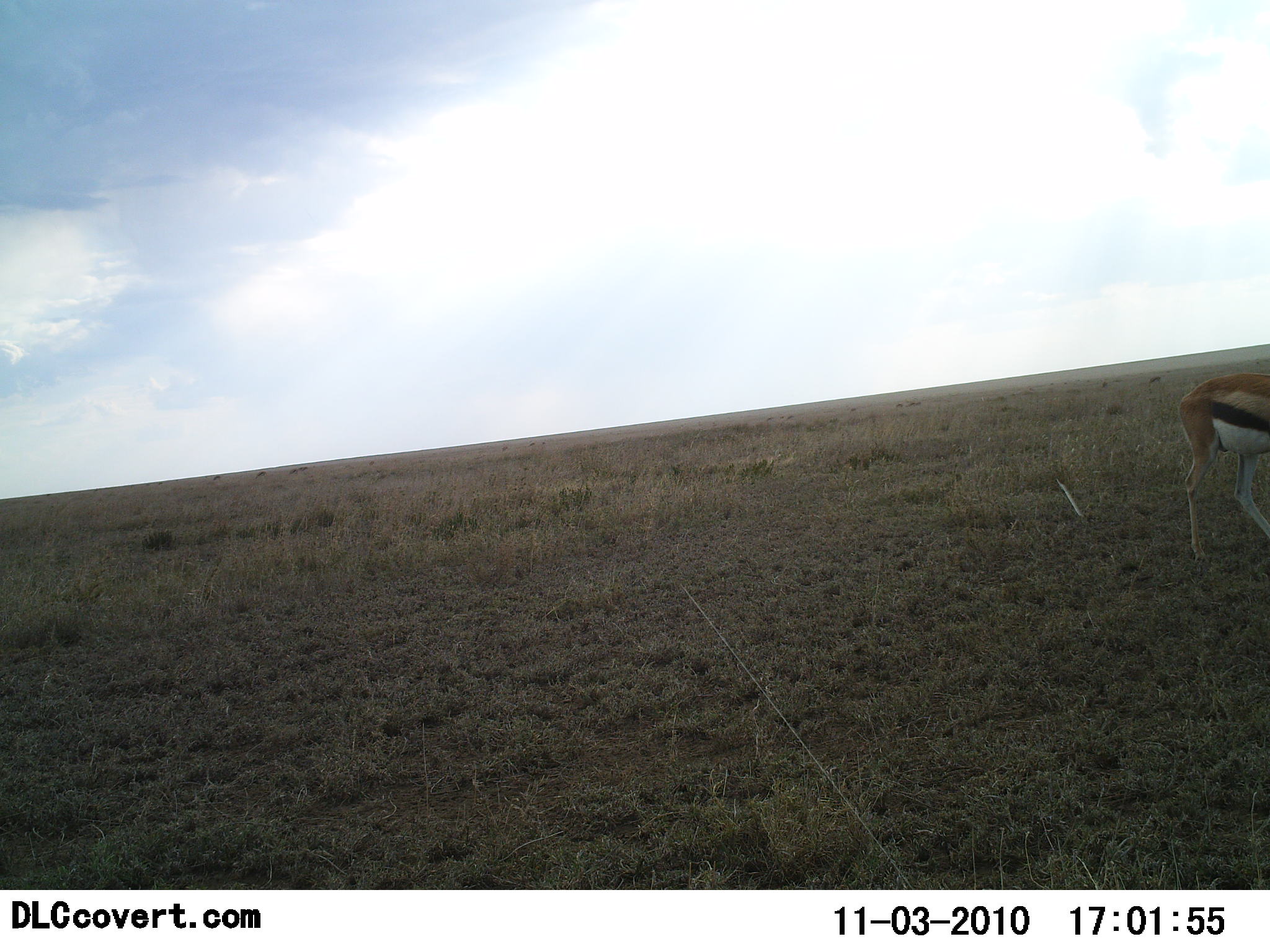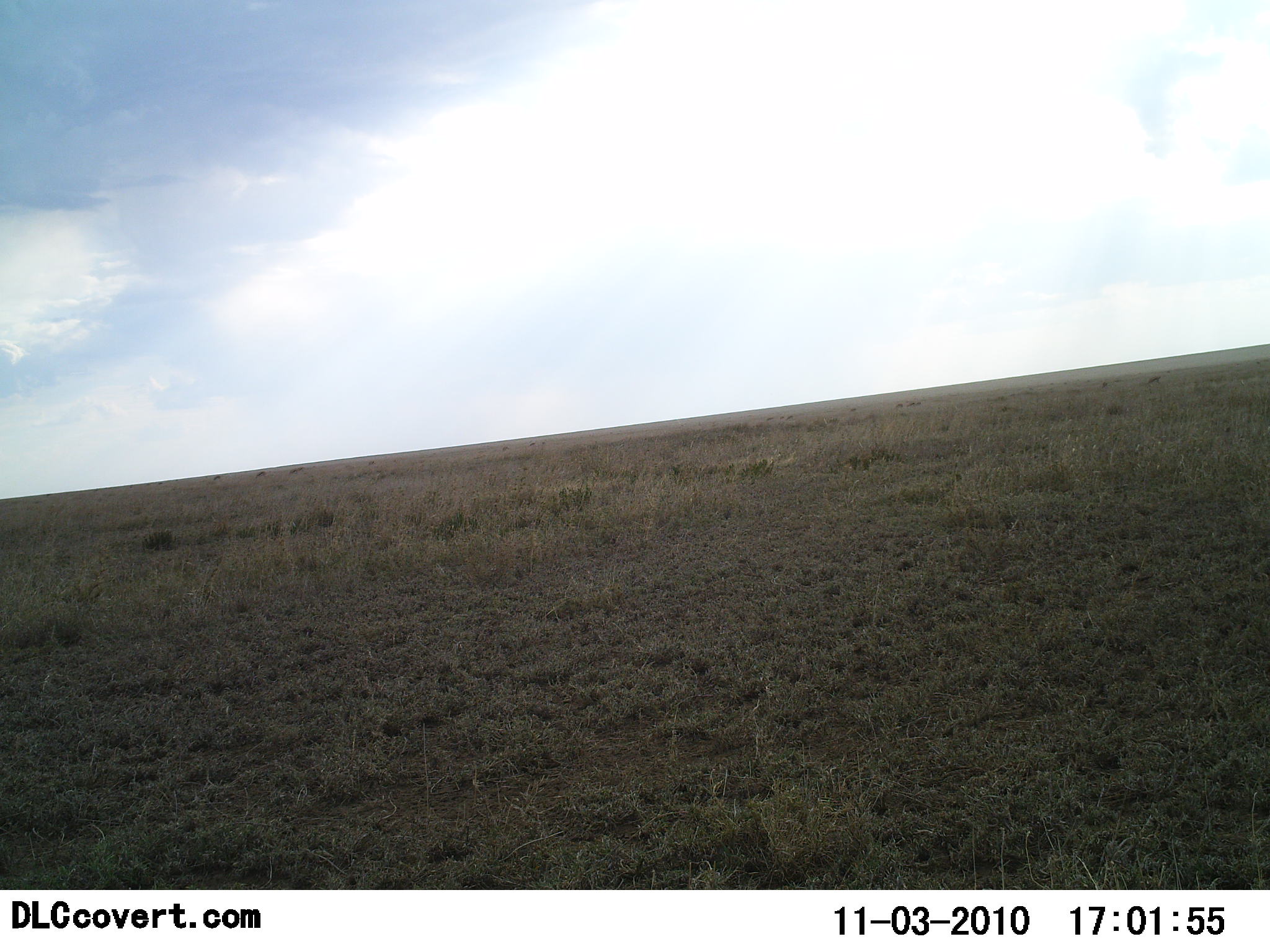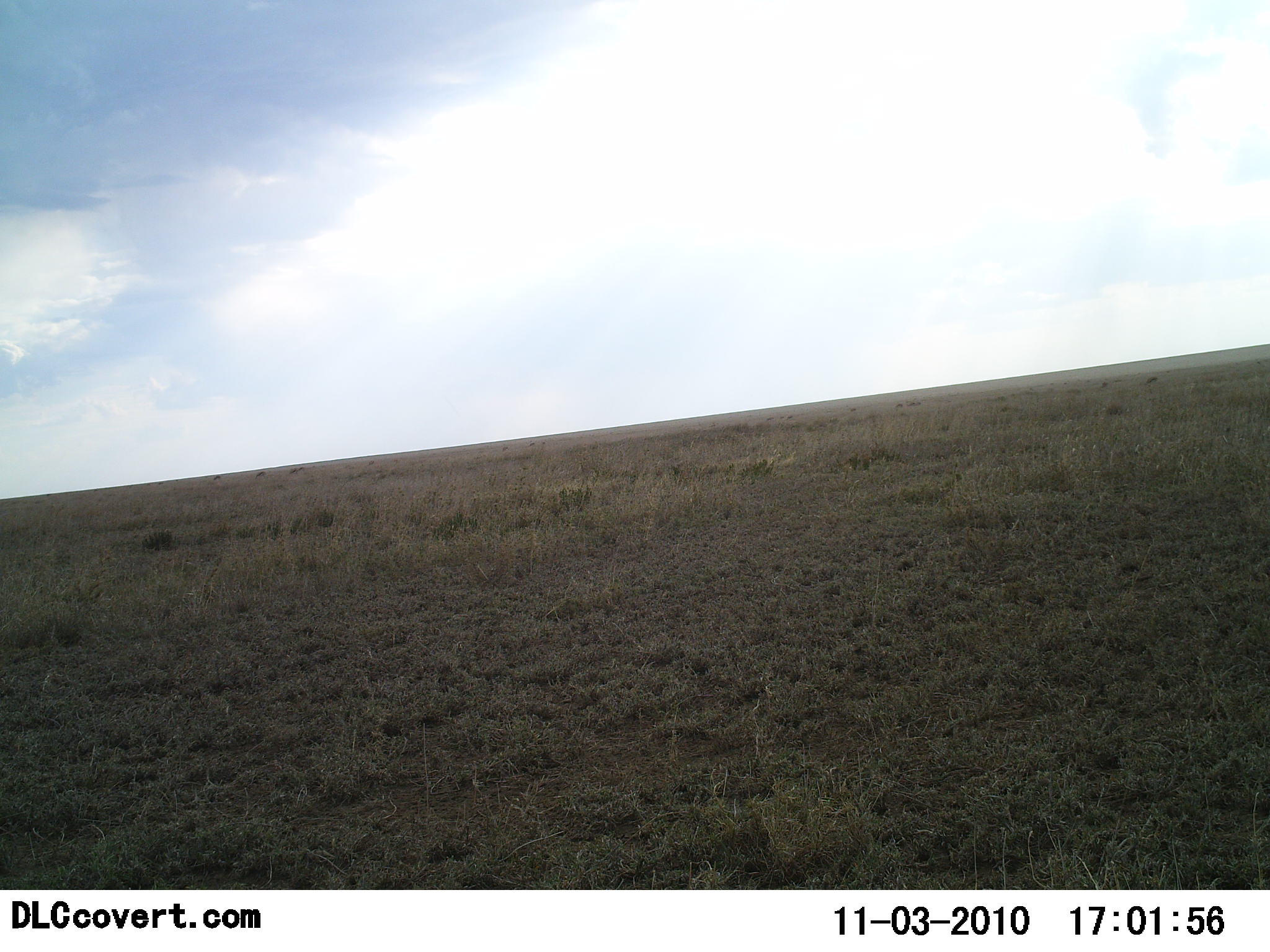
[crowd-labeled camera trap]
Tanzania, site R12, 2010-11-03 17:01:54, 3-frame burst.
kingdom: Animalia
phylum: Chordata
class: Mammalia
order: Artiodactyla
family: Bovidae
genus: Eudorcas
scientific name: Eudorcas thomsonii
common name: thomson's gazelle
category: gazellethomsons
Gazellethomsons (thomson's gazelle) (Eudorcas thomsonii), count 1. Behavior (volunteer vote fractions): standing 14%, resting 0%, moving 86%, interacting 0%. Young present (vote fraction): 0%. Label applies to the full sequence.